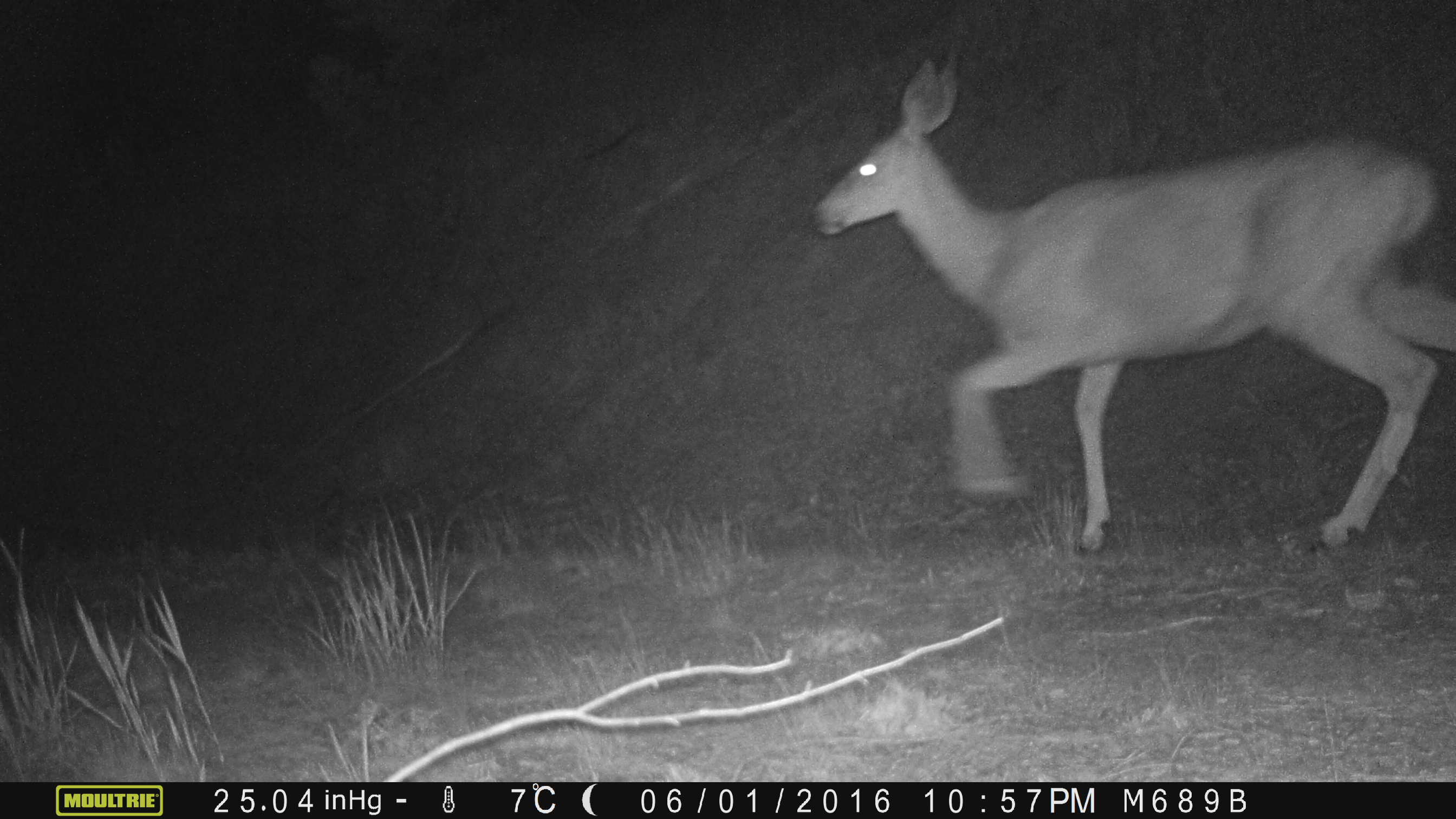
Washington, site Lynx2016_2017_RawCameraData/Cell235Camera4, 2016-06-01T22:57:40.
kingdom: Animalia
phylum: Chordata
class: Mammalia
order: Artiodactyla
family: Cervidae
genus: Odocoileus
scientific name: Odocoileus hemionus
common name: mule deer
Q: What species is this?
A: Odocoileus hemionus (mule deer).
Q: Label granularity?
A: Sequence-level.